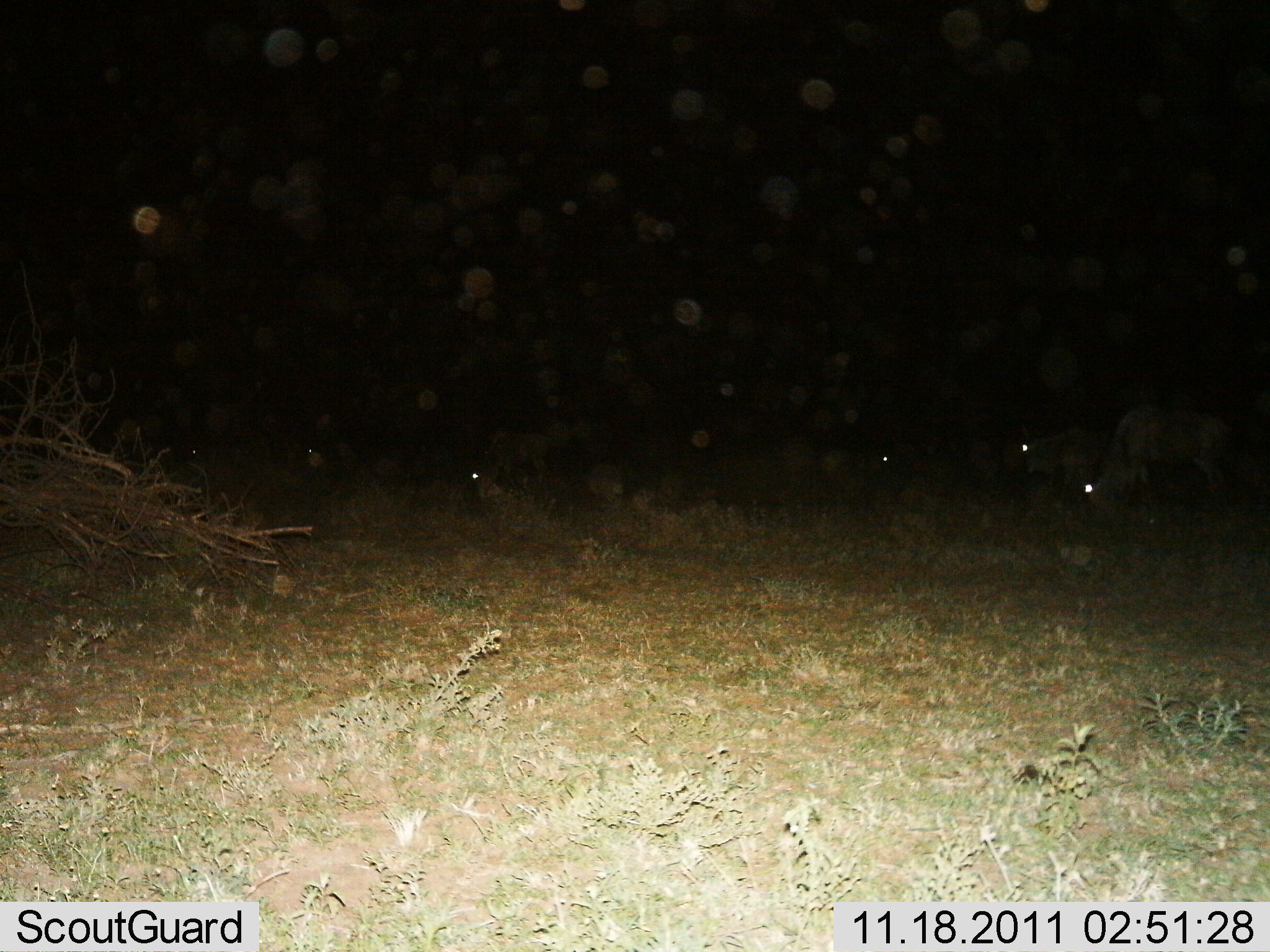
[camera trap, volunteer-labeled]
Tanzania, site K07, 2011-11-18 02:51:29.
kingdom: Animalia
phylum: Chordata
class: Mammalia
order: Artiodactyla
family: Bovidae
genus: Connochaetes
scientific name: Connochaetes taurinus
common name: blue wildebeest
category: wildebeest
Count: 5.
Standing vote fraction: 60%.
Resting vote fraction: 20%.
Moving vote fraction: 0%.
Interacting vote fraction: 0%.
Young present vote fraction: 0%.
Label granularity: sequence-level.